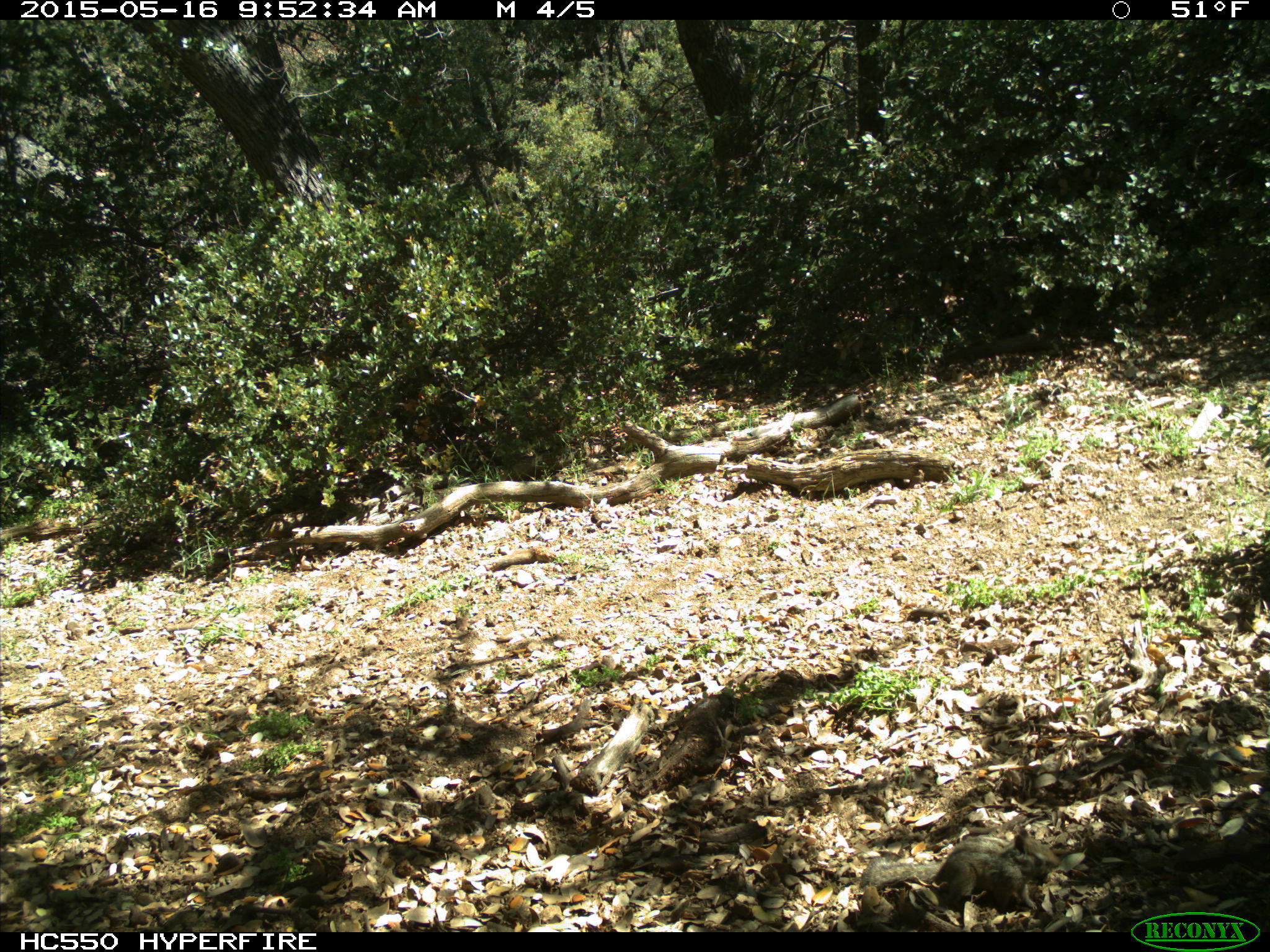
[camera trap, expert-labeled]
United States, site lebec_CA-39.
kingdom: Animalia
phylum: Chordata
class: Mammalia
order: Rodentia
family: Sciuridae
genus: Tamias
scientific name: Tamias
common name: chipmunk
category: unidentified chipmunk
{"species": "unidentified chipmunk (chipmunk) (Tamias)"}